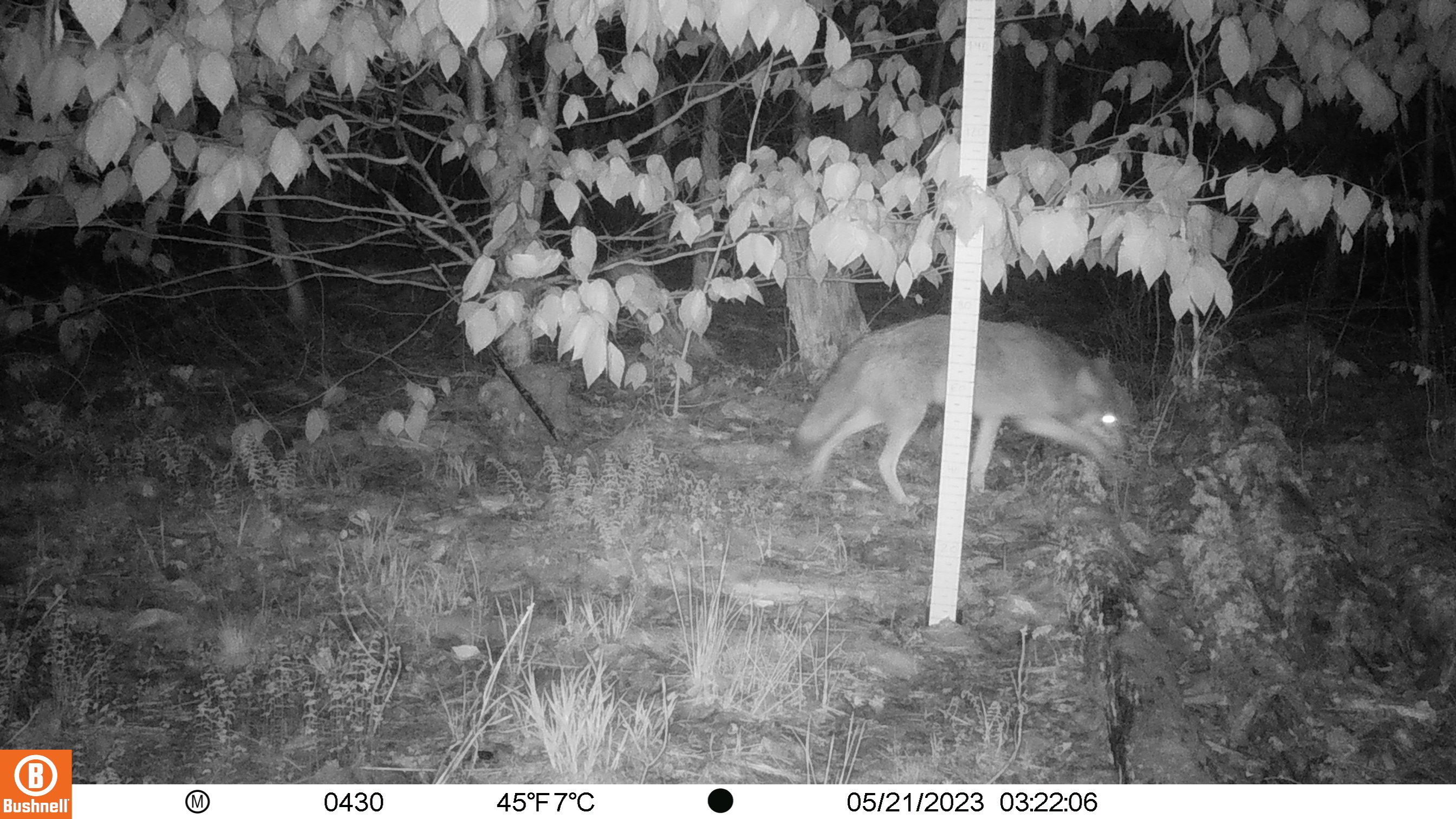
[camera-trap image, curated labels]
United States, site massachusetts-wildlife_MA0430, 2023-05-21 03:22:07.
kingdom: Animalia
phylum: Chordata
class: Mammalia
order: Carnivora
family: Canidae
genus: Canis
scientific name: Canis latrans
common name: coyote